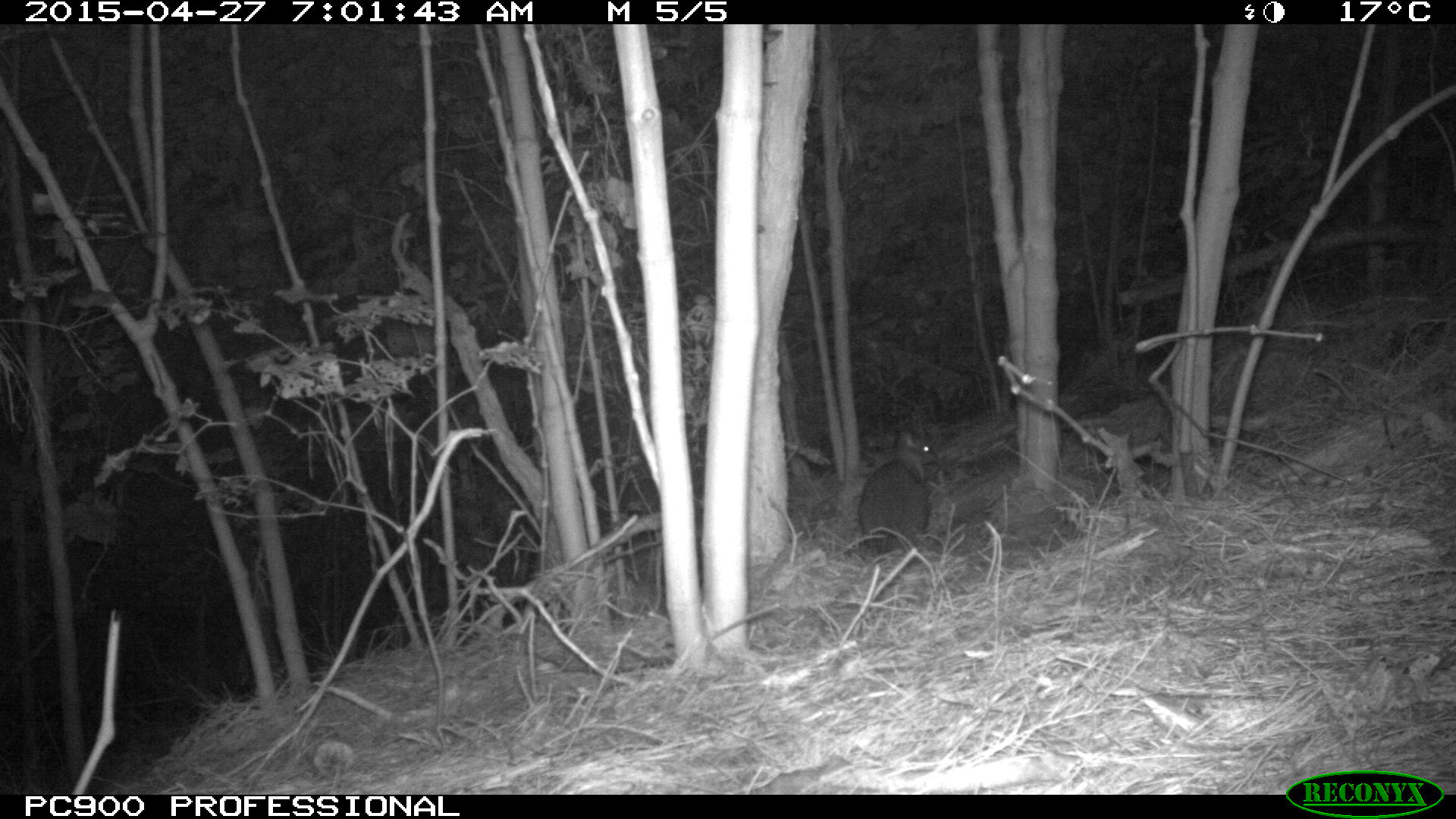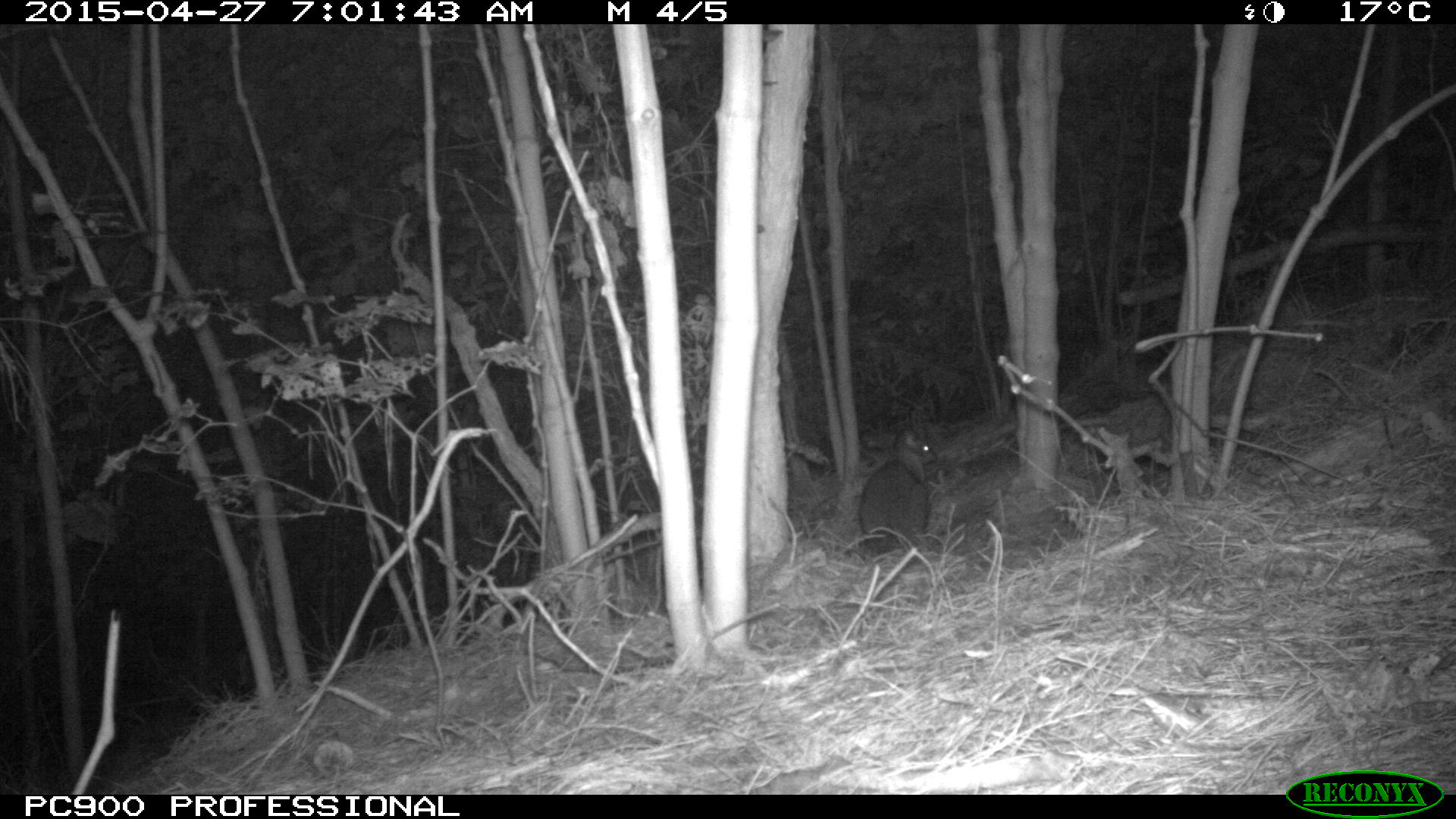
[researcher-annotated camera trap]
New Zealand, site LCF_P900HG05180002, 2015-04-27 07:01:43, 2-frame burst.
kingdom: Animalia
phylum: Chordata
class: Mammalia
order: Diprotodontia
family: Macropodidae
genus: Notamacropus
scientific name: Notamacropus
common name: wallaby